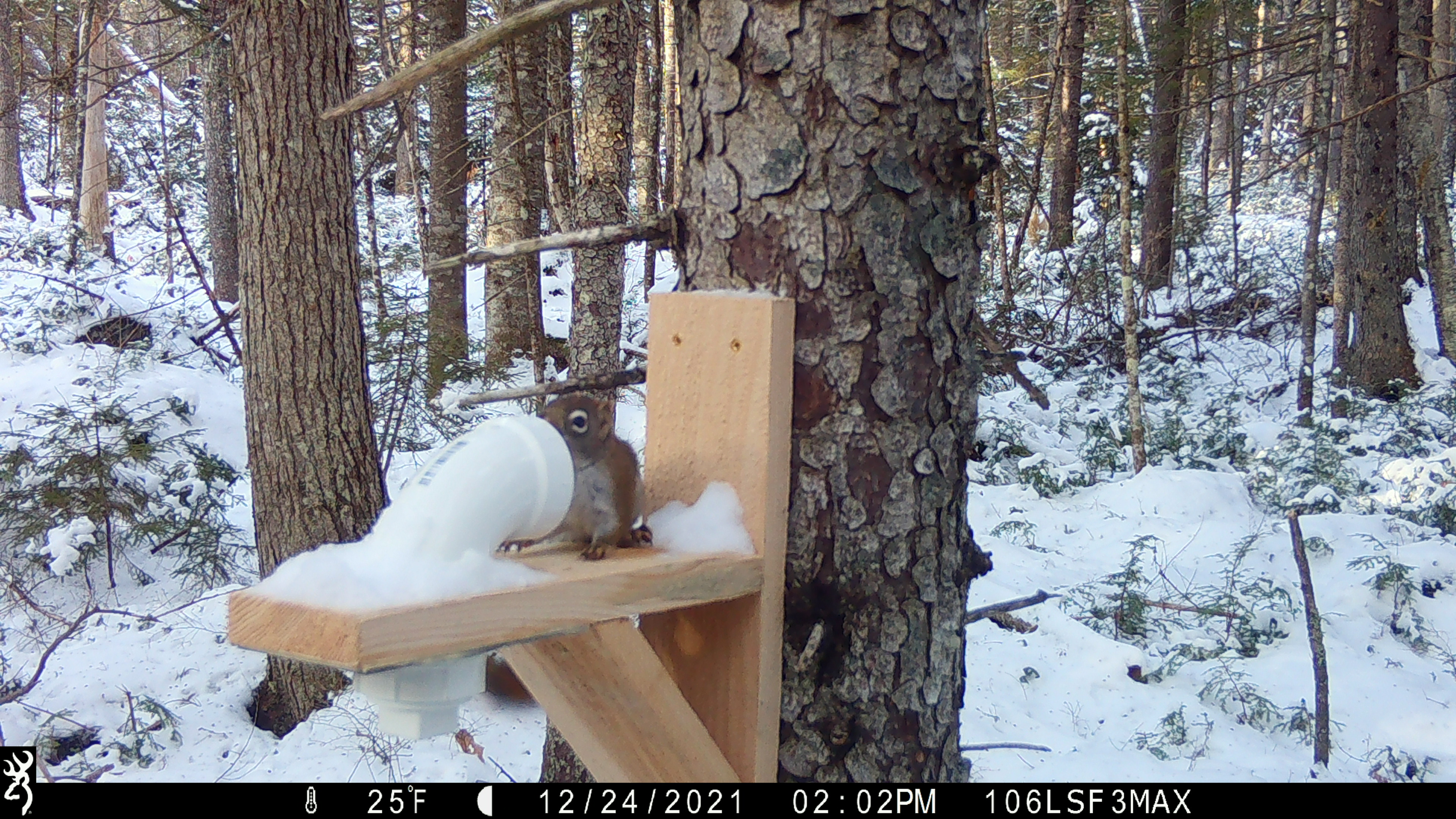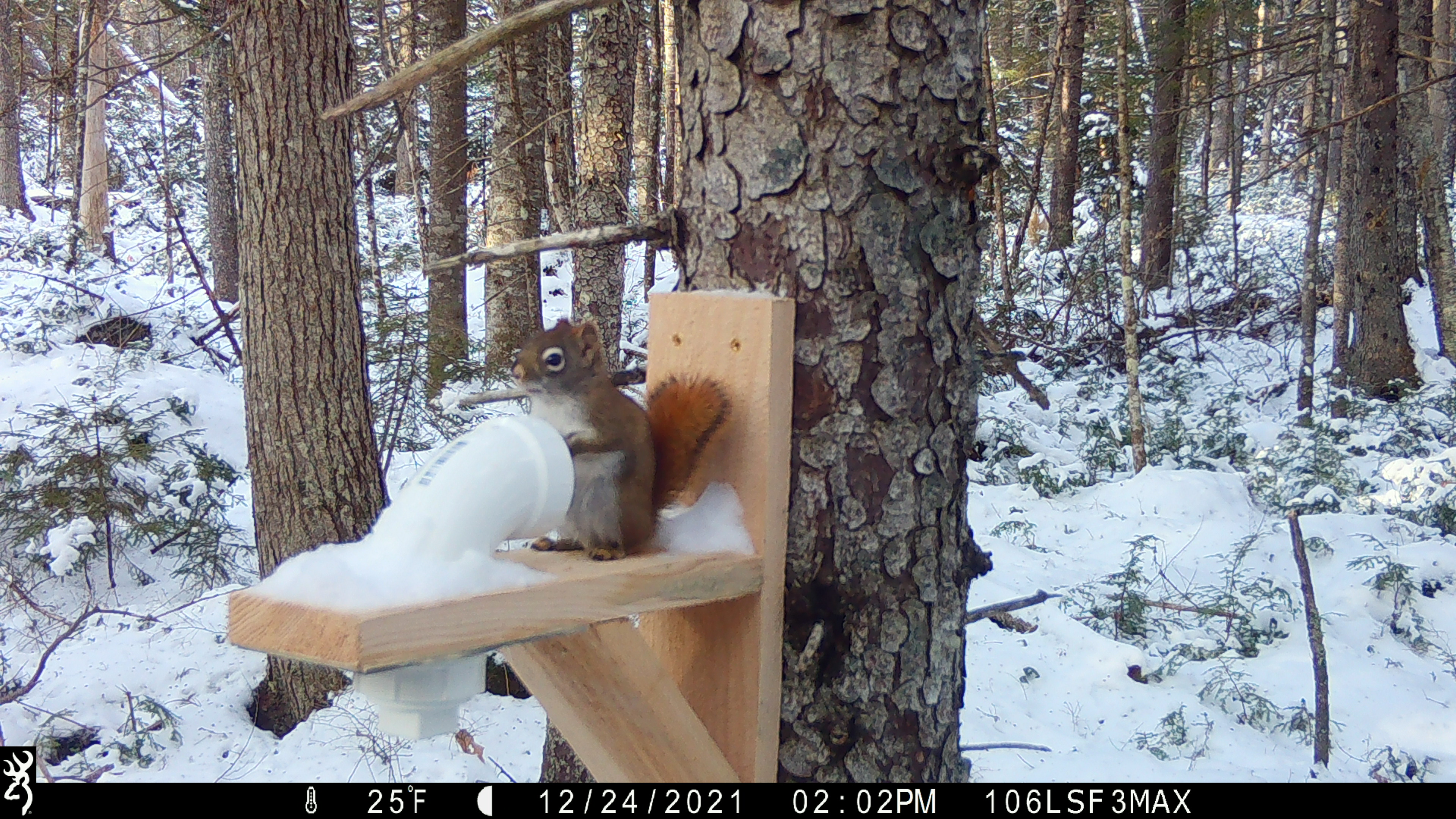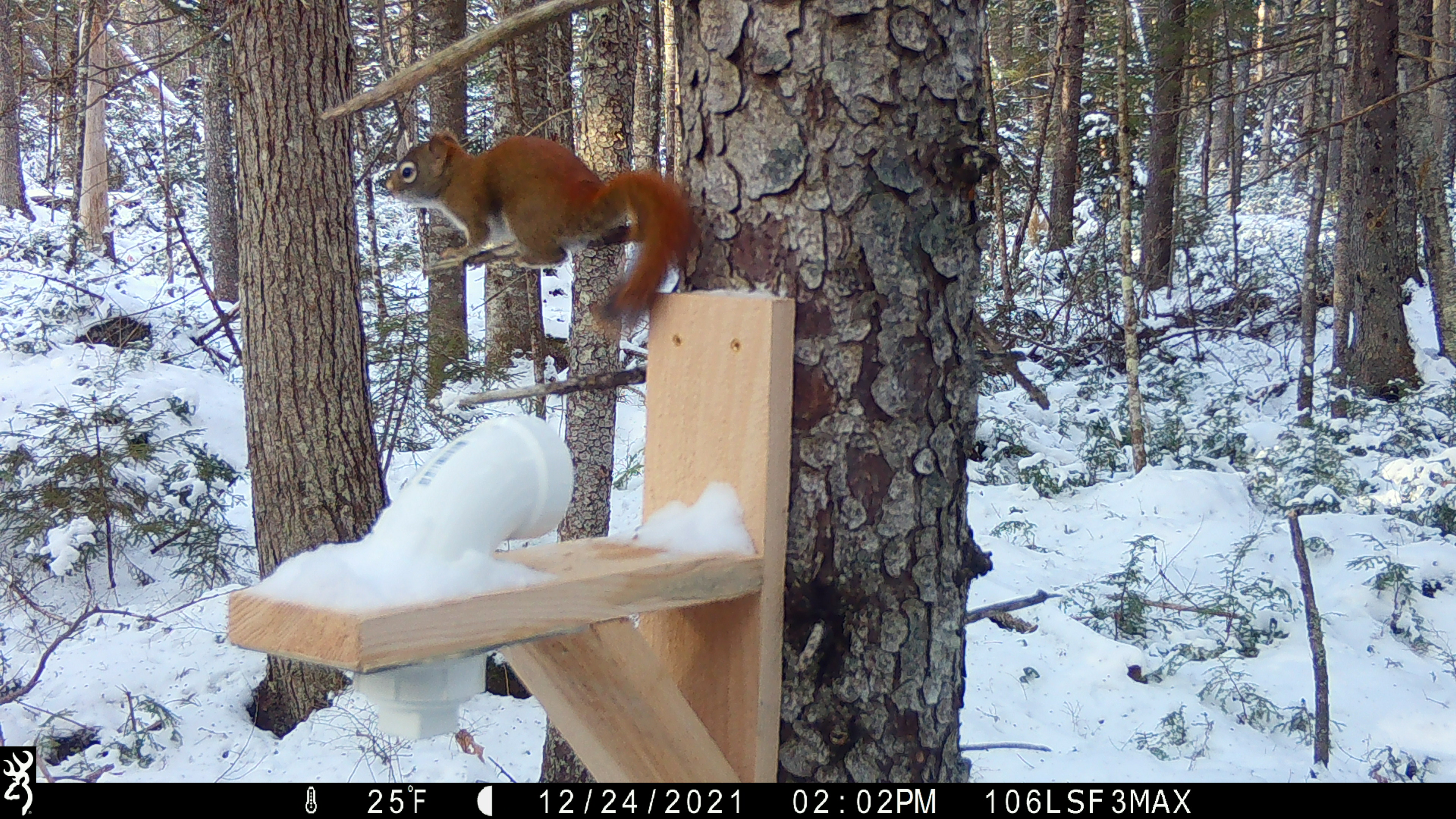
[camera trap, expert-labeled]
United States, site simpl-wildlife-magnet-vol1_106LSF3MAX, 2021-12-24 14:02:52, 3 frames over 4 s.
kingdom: Animalia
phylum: Chordata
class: Mammalia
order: Rodentia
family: Sciuridae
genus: Tamiasciurus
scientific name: Tamiasciurus hudsonicus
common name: red squirrel